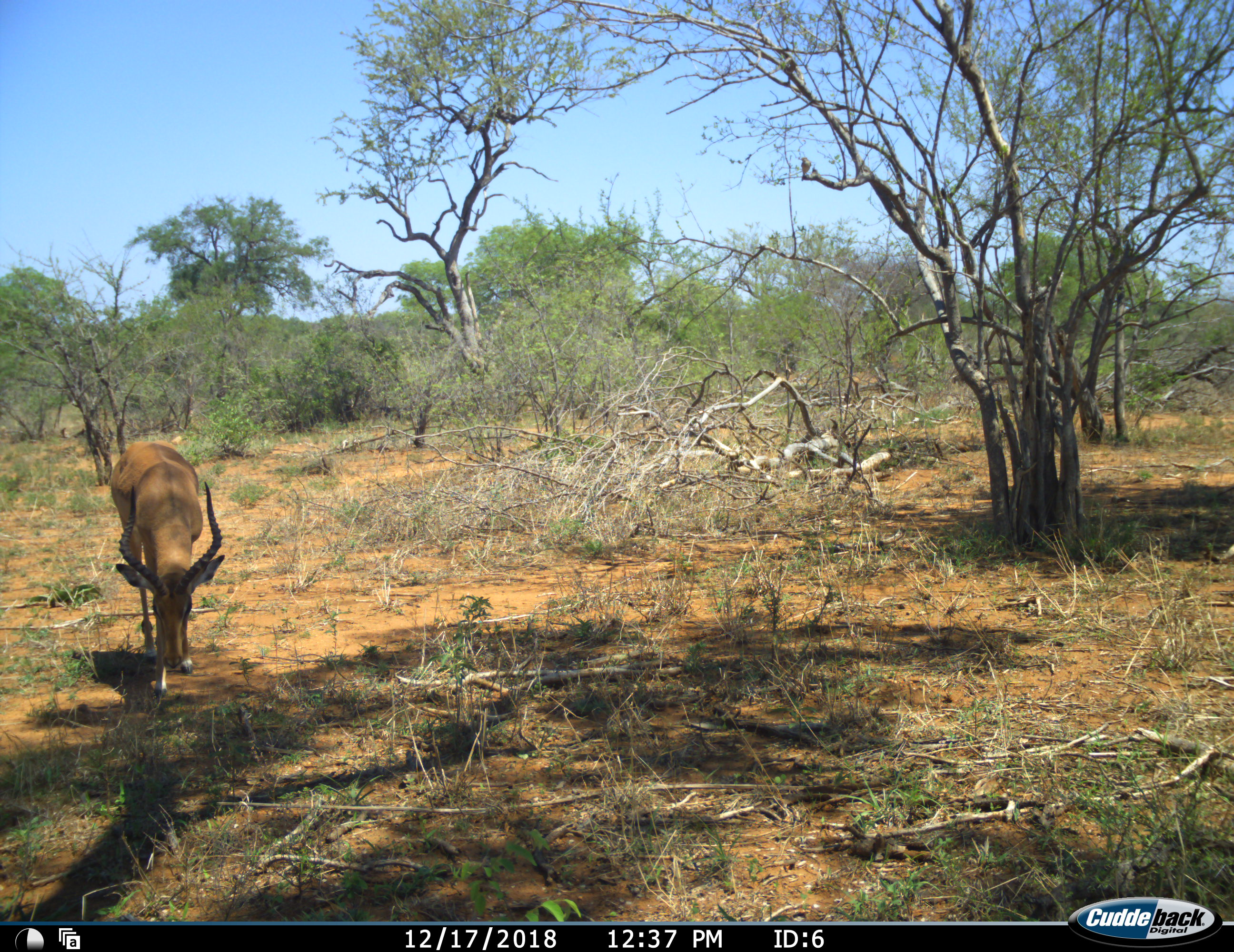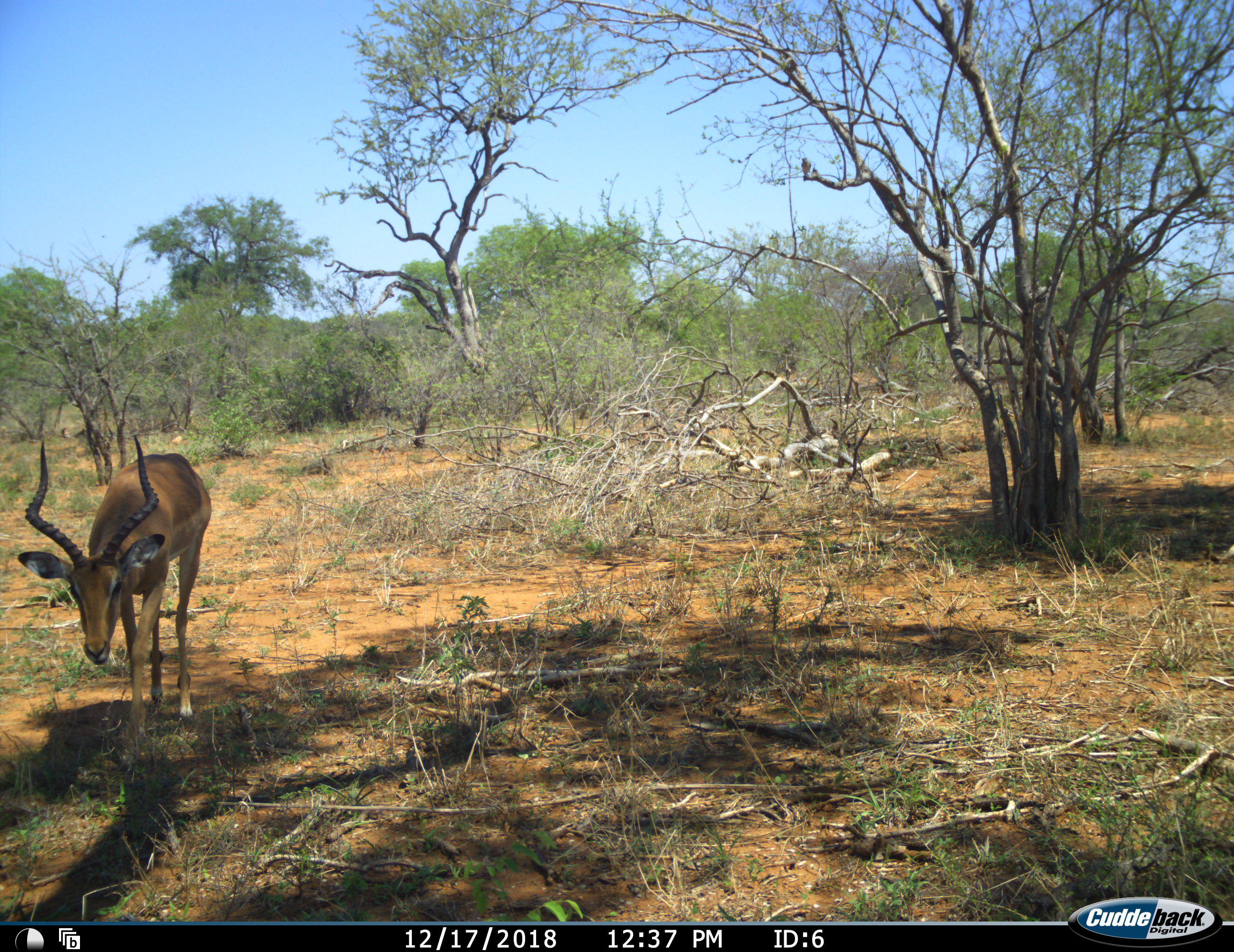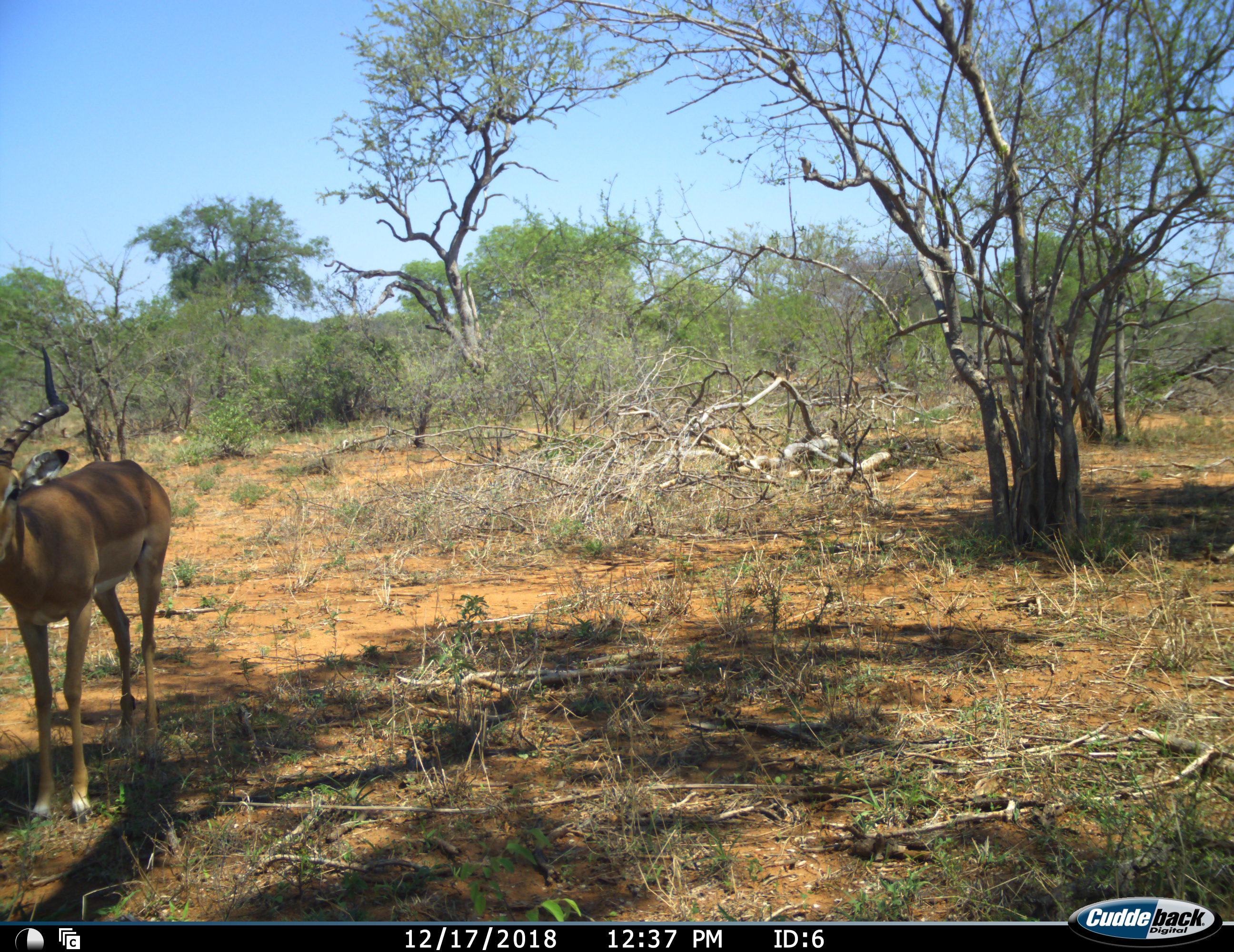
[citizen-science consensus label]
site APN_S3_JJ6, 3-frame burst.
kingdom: Animalia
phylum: Chordata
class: Mammalia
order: Artiodactyla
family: Bovidae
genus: Aepyceros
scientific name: Aepyceros melampus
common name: impala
Impala (Aepyceros melampus), count 1. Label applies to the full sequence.